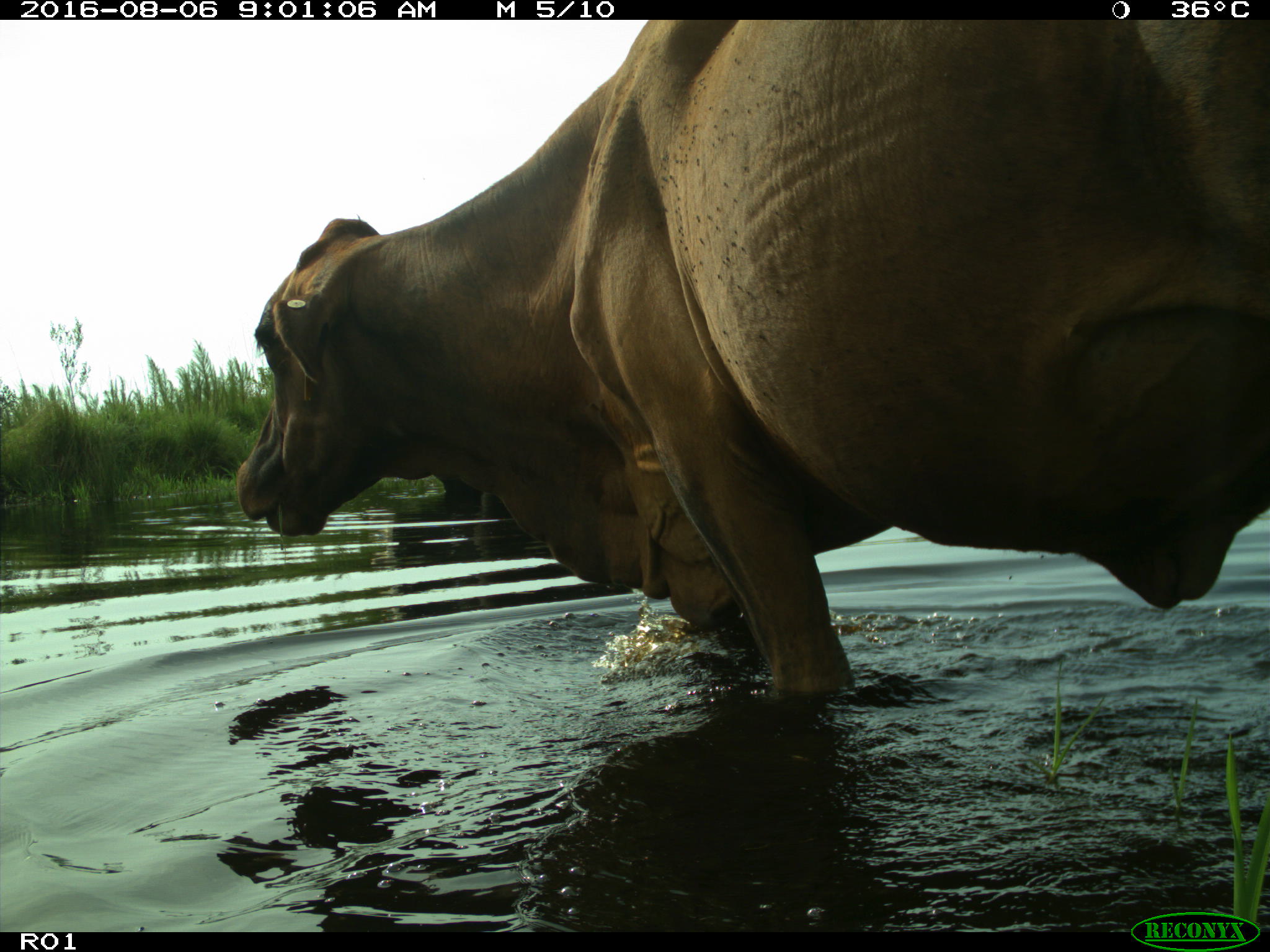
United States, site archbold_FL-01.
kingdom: Animalia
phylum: Chordata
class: Mammalia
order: Artiodactyla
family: Bovidae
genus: Bos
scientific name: Bos taurus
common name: domestic cow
Bos taurus (domestic cow).